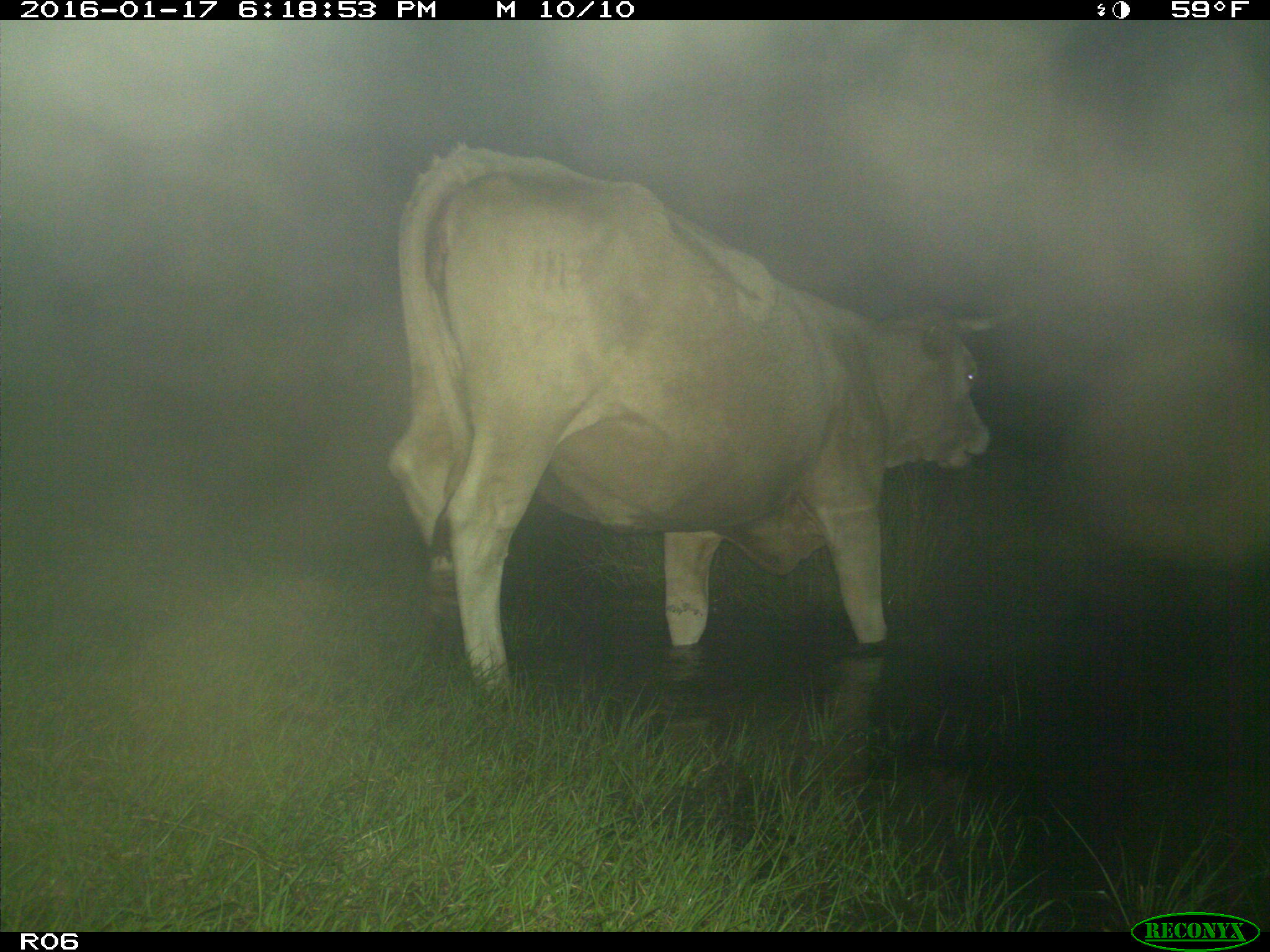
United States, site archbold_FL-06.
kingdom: Animalia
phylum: Chordata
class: Mammalia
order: Artiodactyla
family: Bovidae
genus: Bos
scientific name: Bos taurus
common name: domestic cow